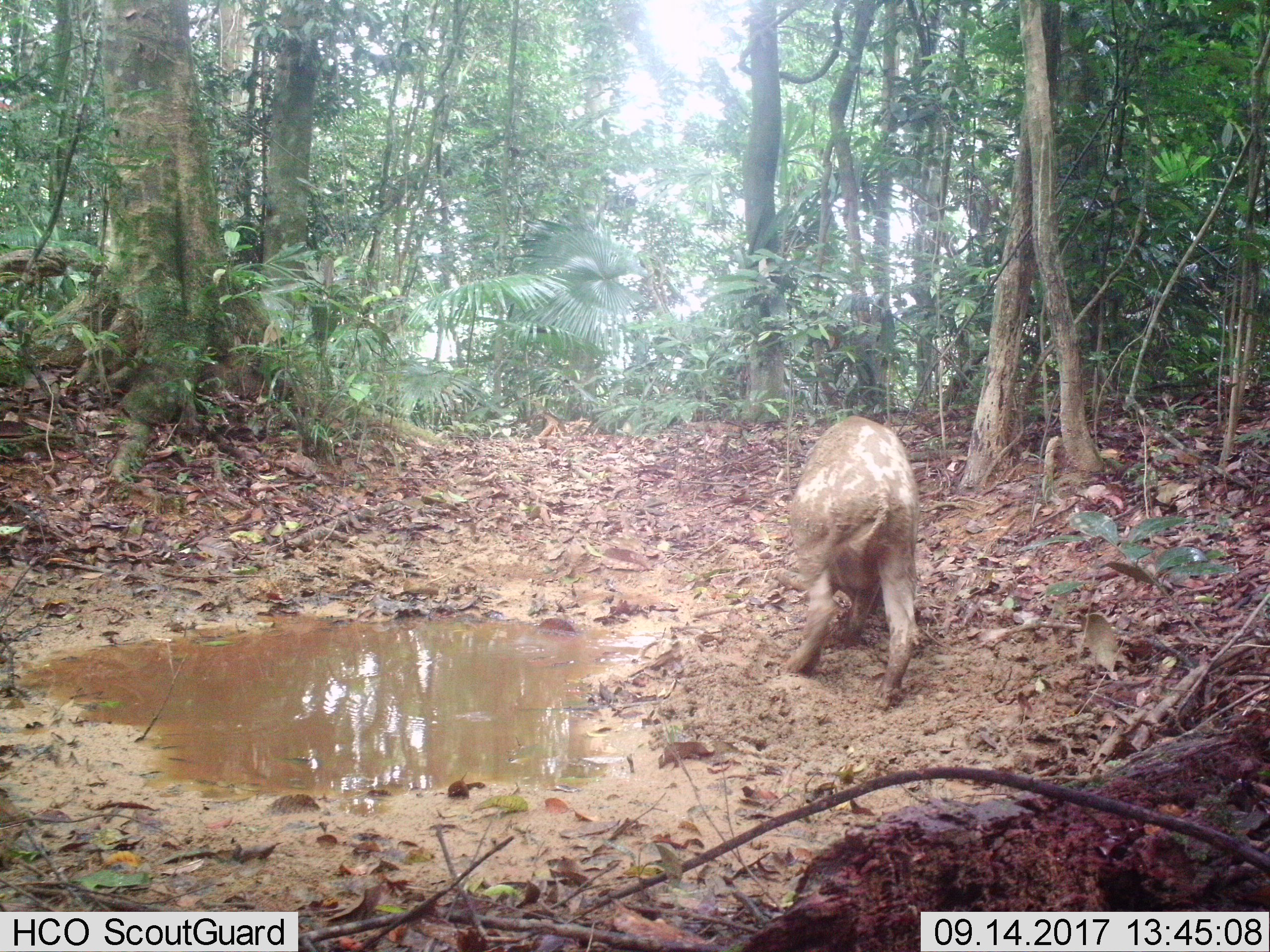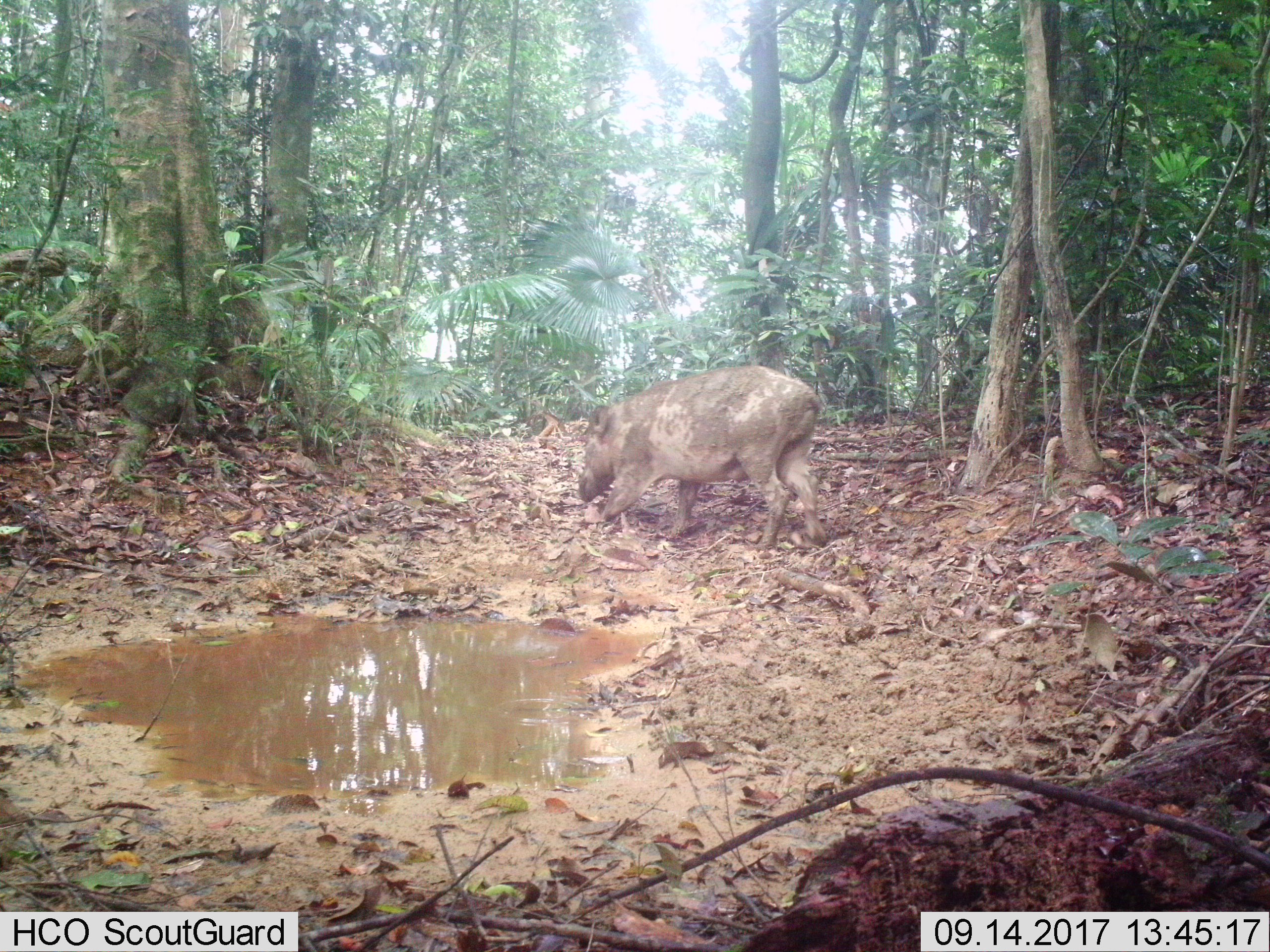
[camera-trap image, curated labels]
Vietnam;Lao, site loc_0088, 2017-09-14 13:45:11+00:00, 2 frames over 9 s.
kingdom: Animalia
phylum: Chordata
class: Mammalia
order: Artiodactyla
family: Suidae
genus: Sus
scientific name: Sus scrofa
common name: eurasian wild pig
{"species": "eurasian wild pig (Sus scrofa)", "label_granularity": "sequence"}